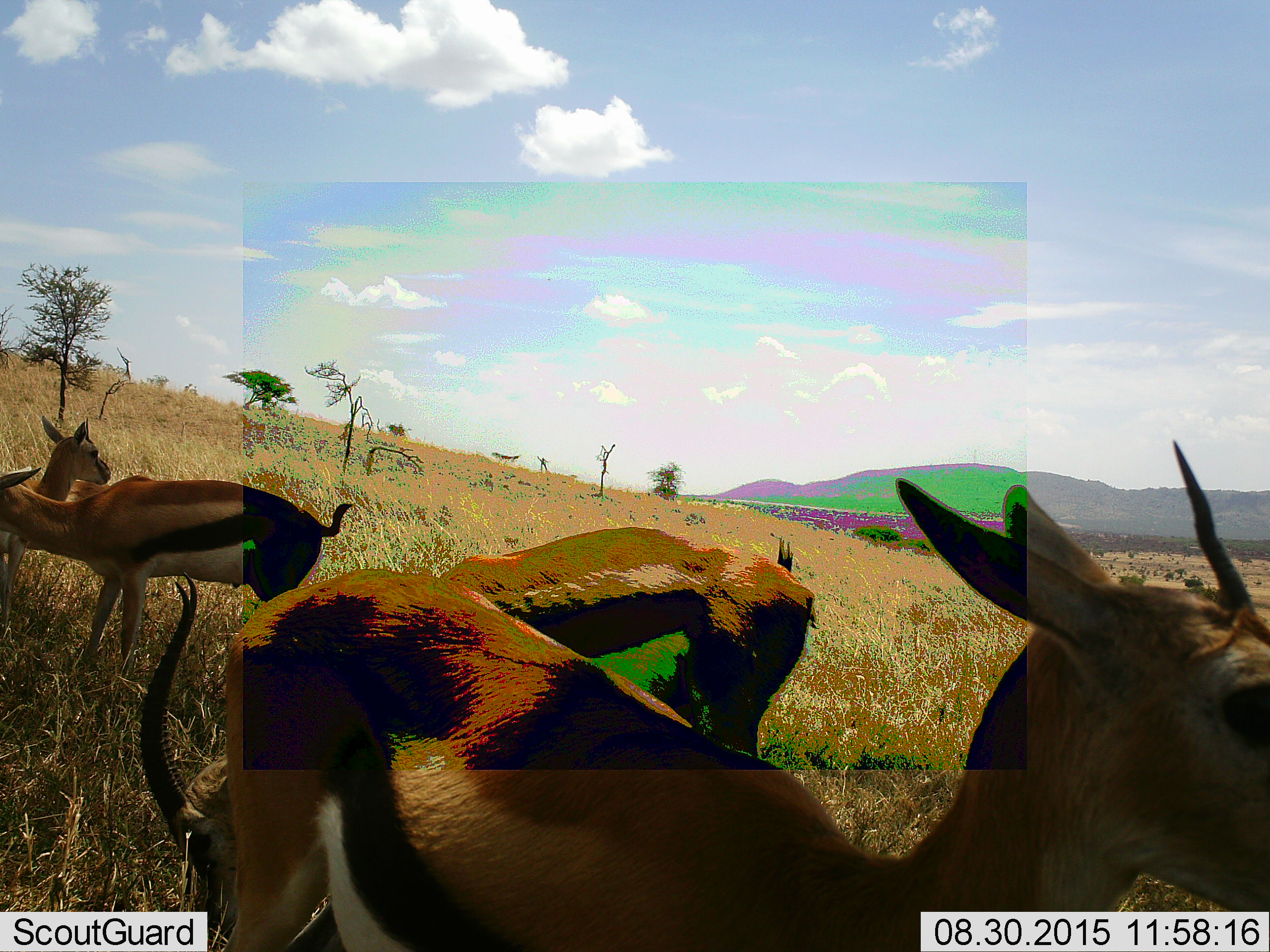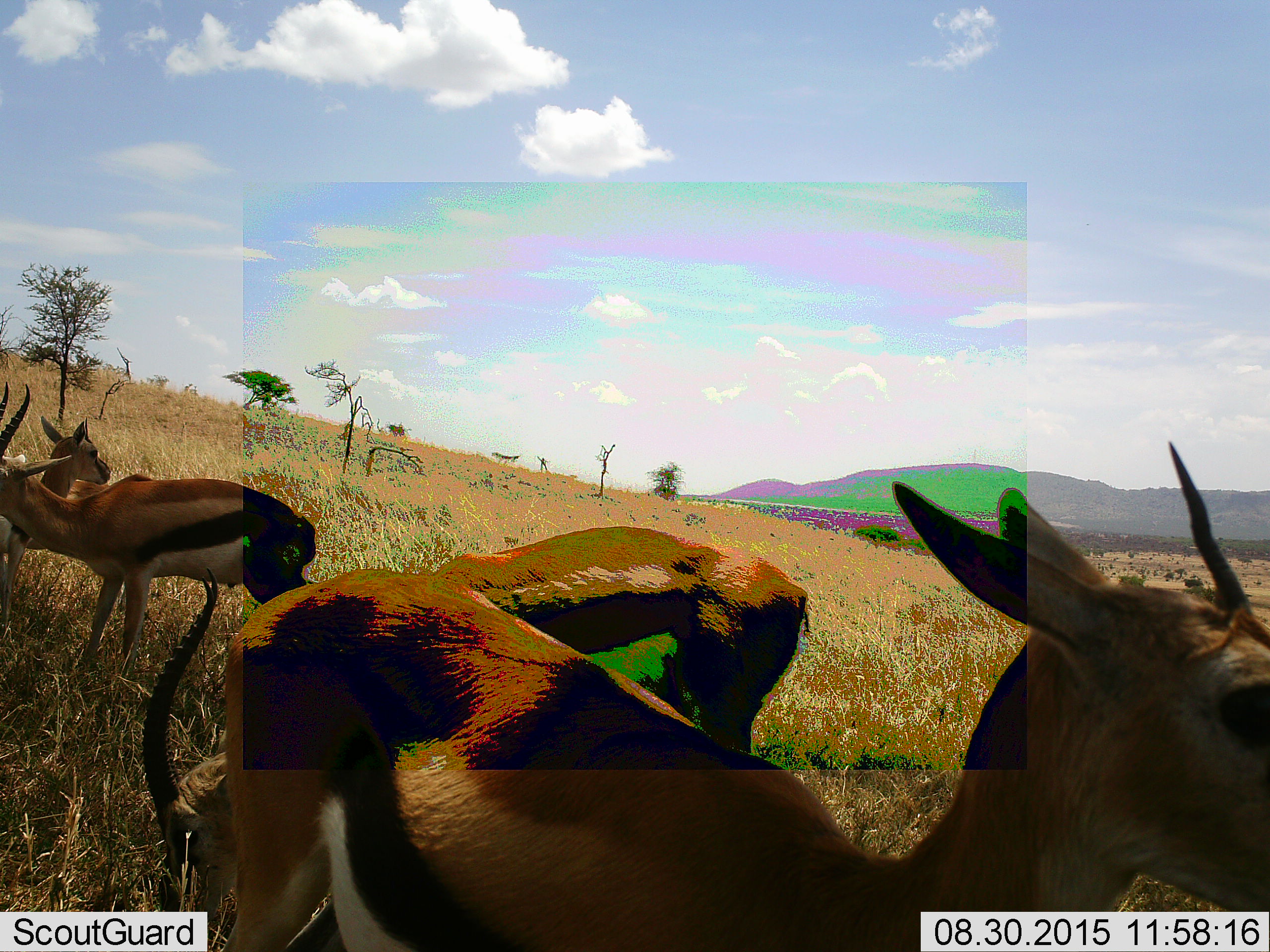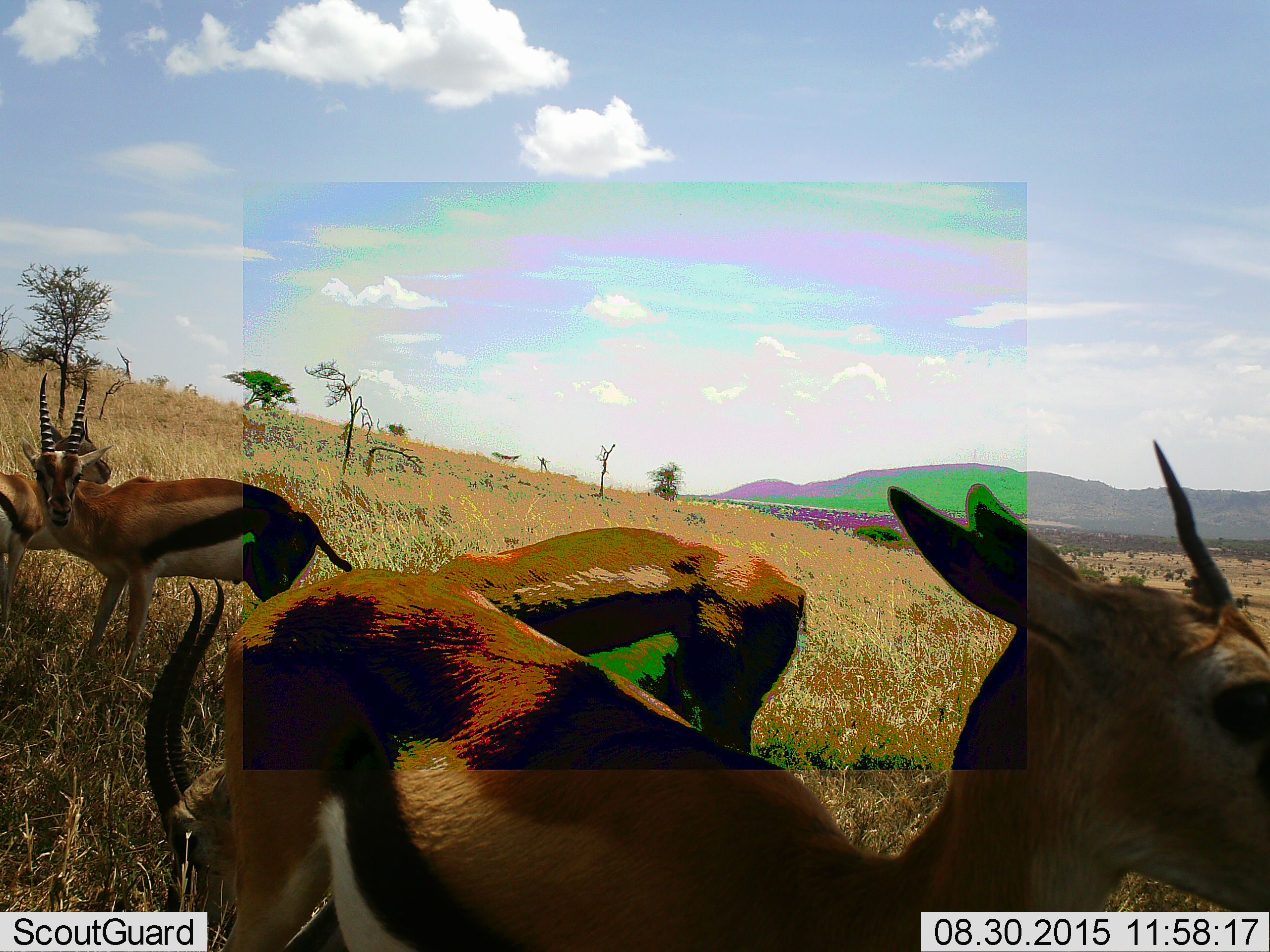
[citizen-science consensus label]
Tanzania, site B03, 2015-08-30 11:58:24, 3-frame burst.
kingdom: Animalia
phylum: Chordata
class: Mammalia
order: Artiodactyla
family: Bovidae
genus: Eudorcas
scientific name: Eudorcas thomsonii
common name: thomson's gazelle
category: gazellethomsons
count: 4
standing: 100%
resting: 6%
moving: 6%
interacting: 6%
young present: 6%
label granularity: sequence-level